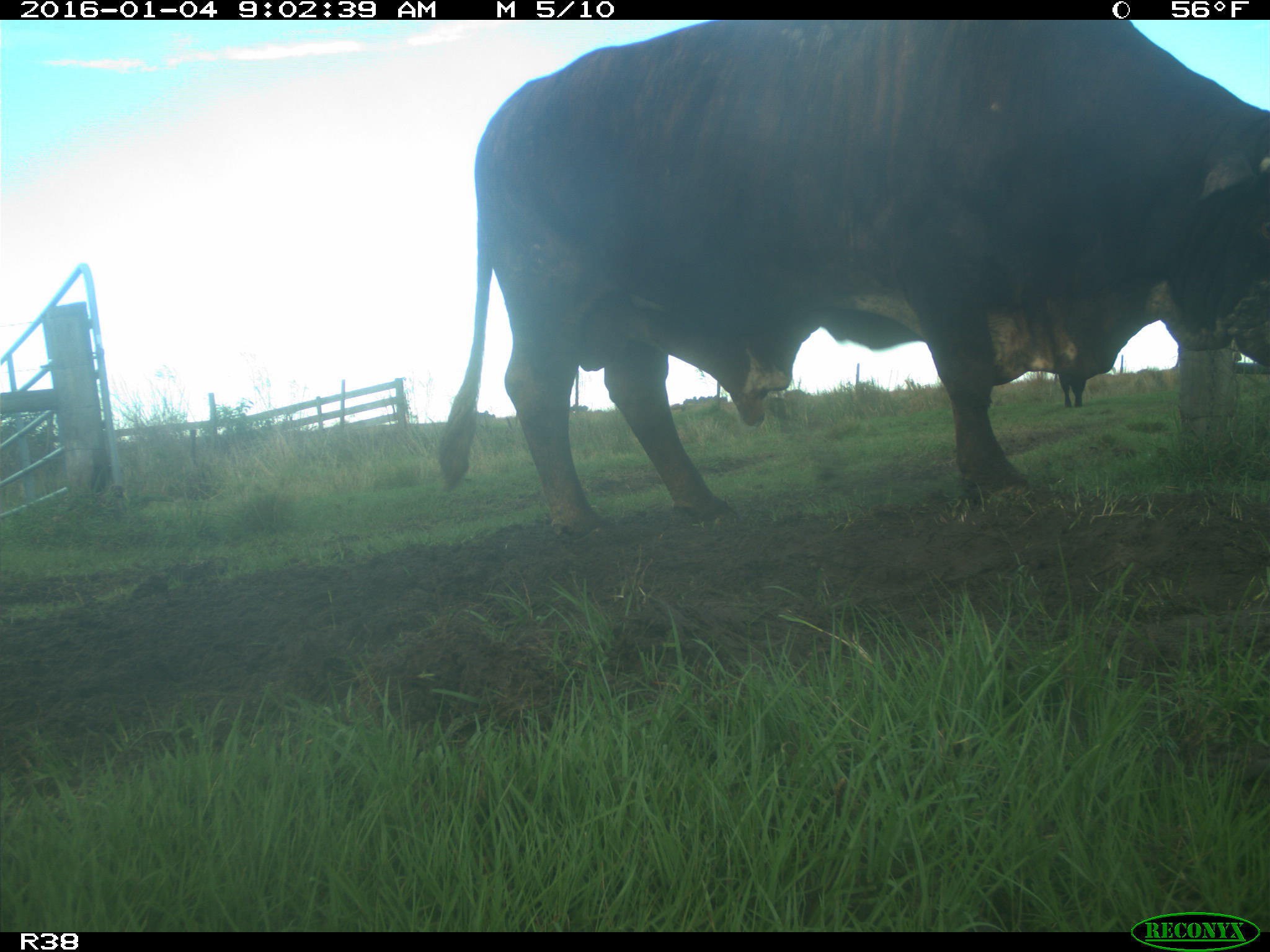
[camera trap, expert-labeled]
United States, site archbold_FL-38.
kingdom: Animalia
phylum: Chordata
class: Mammalia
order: Artiodactyla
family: Bovidae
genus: Bos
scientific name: Bos taurus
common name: domestic cow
Bos taurus (domestic cow).